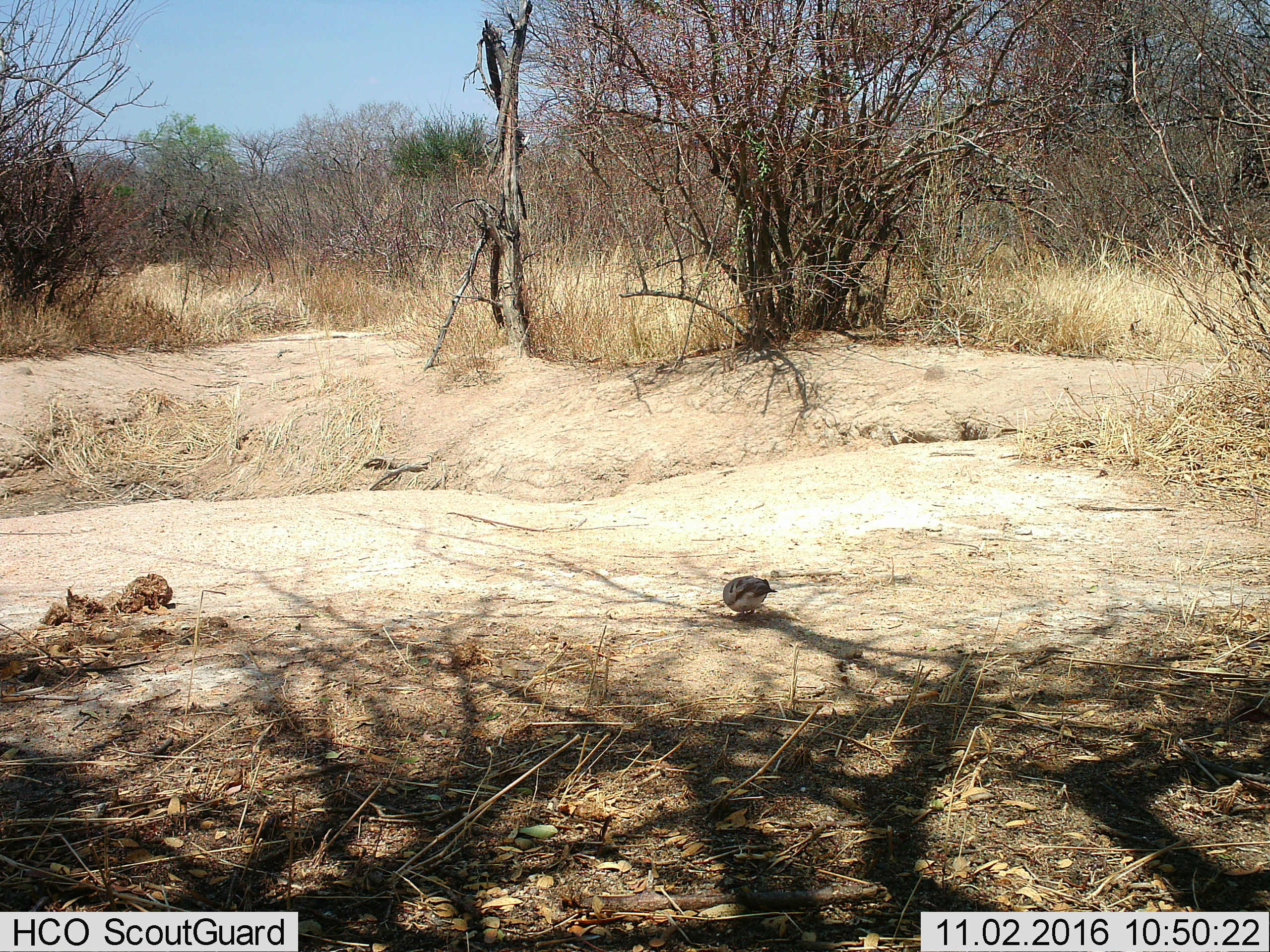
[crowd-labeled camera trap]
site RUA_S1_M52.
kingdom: Animalia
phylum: Chordata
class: Aves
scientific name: Aves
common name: bird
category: birdother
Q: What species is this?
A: Birdother (bird) (Aves).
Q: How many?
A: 1.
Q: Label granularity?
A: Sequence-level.